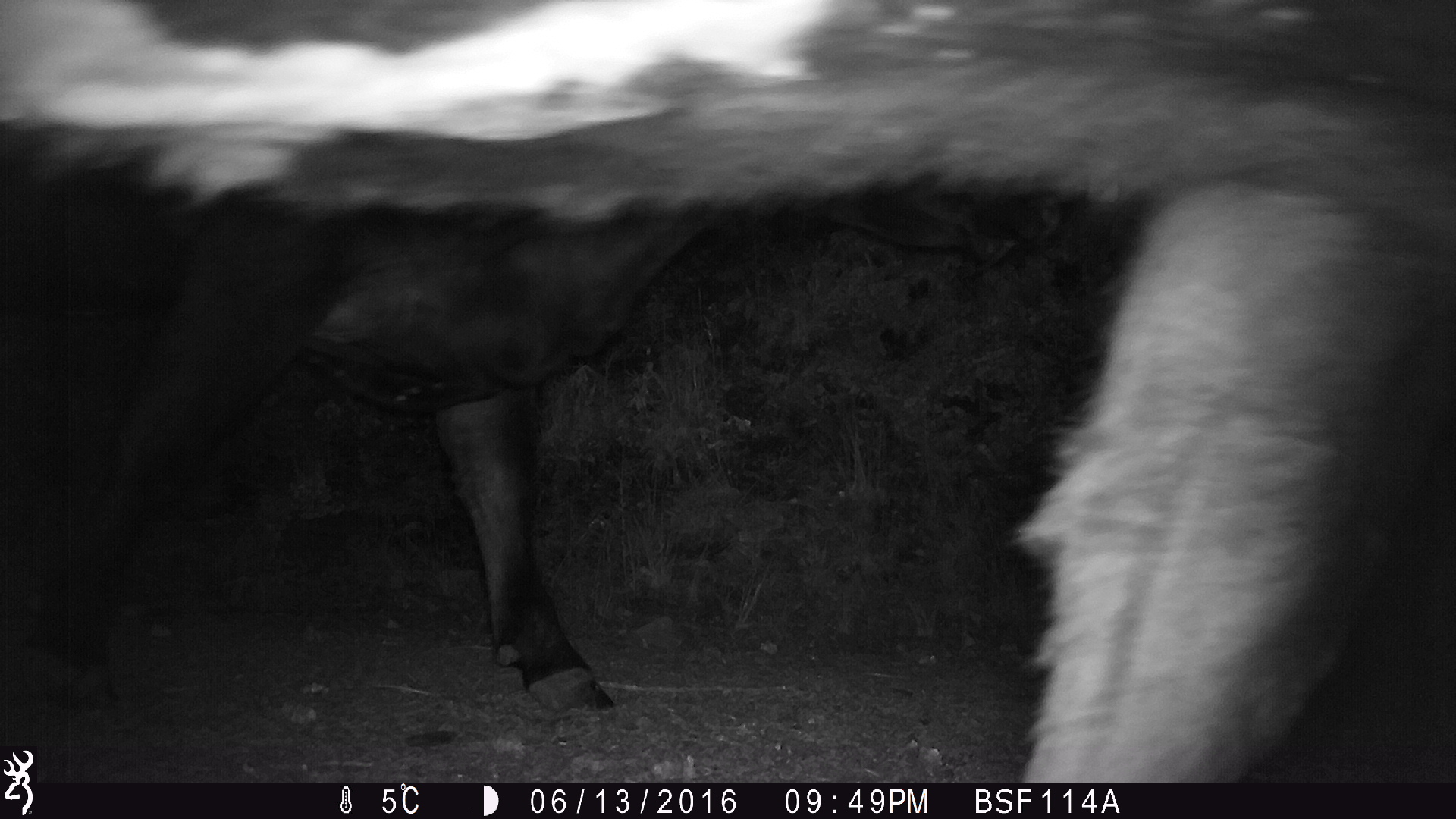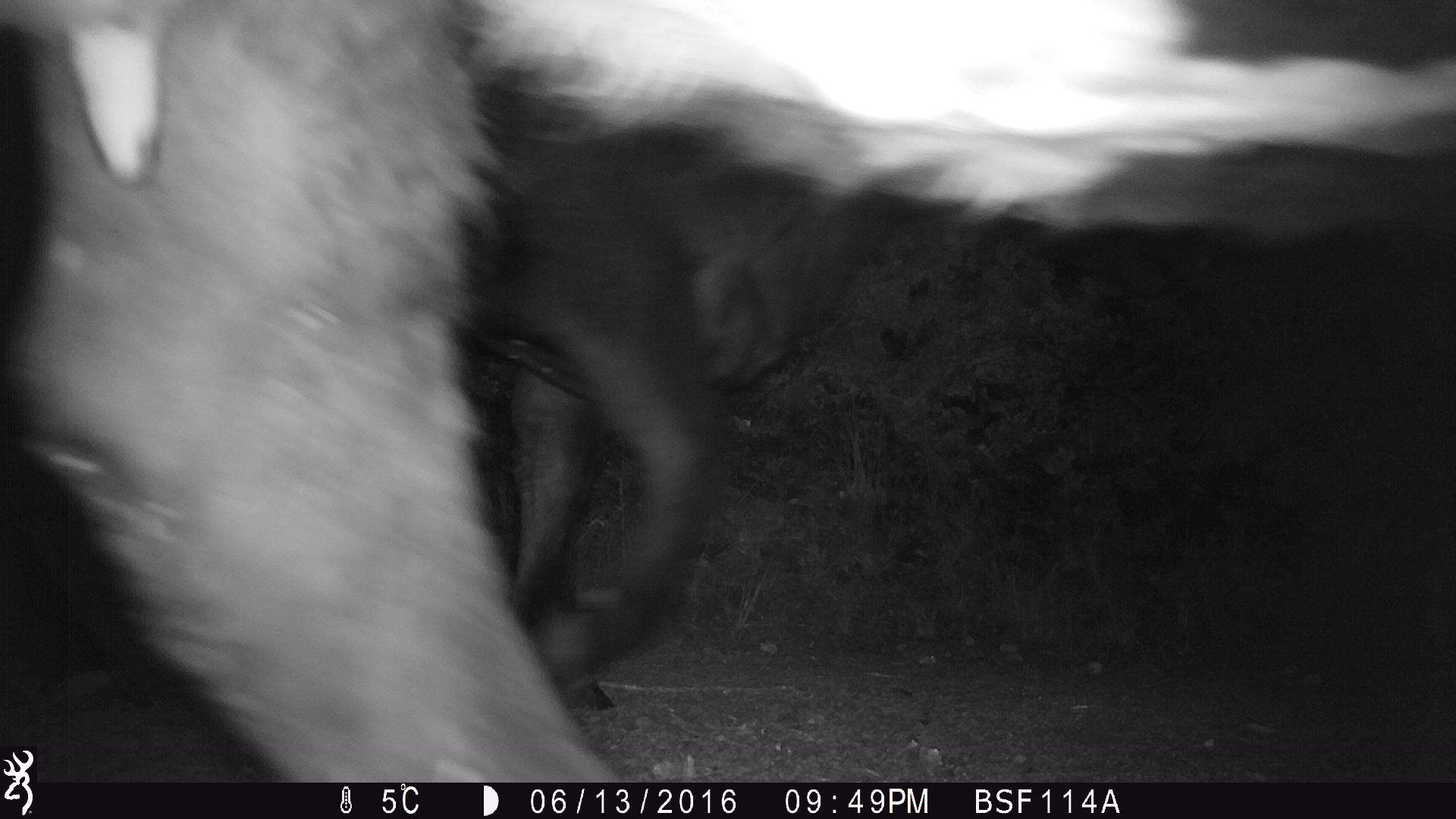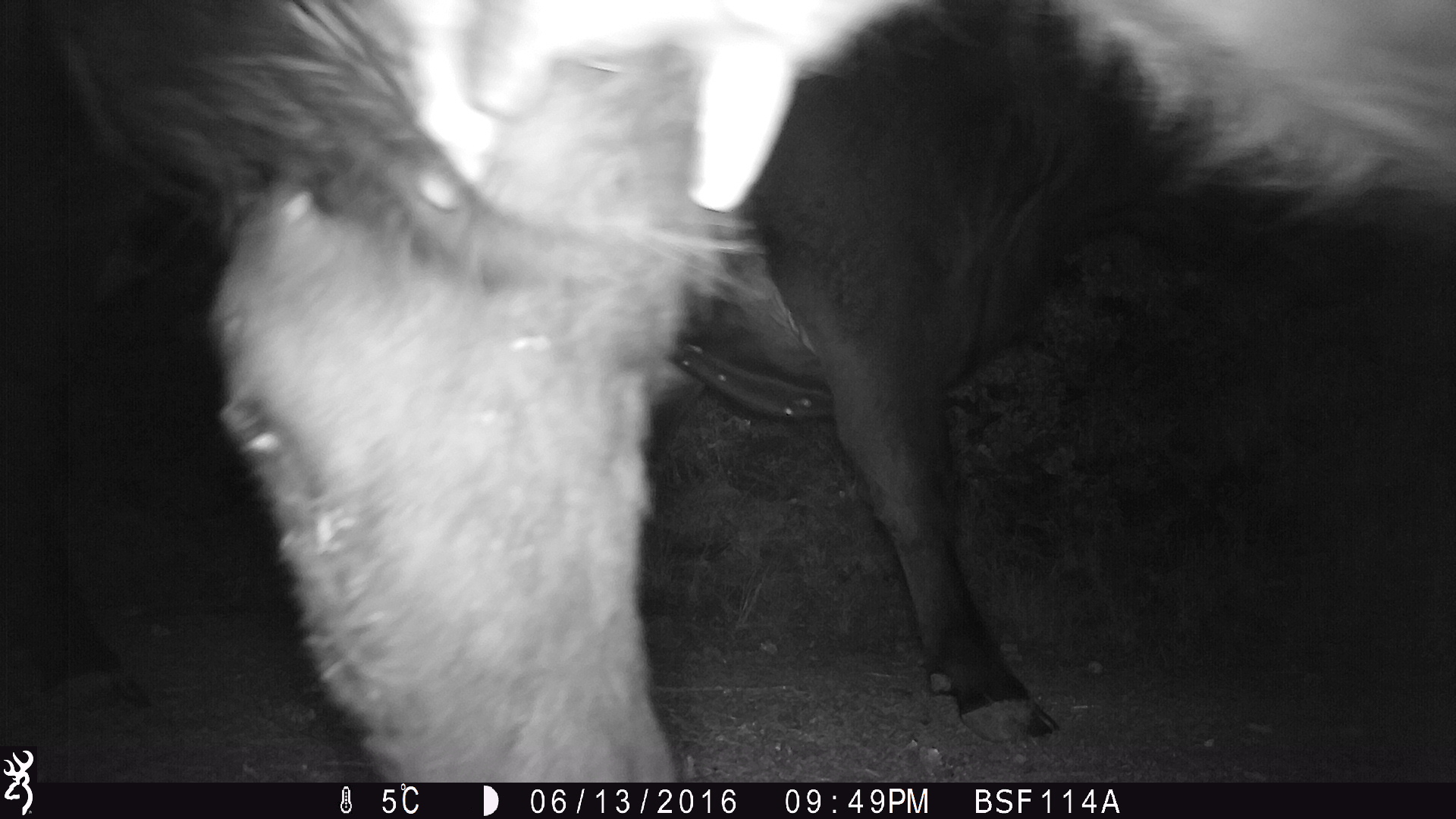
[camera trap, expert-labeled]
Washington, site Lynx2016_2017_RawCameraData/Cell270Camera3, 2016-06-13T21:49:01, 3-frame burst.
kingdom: Animalia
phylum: Chordata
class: Mammalia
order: Artiodactyla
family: Bovidae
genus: Bos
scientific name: Bos taurus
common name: domestic cattle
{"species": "domestic cattle (Bos taurus)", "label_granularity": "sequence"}